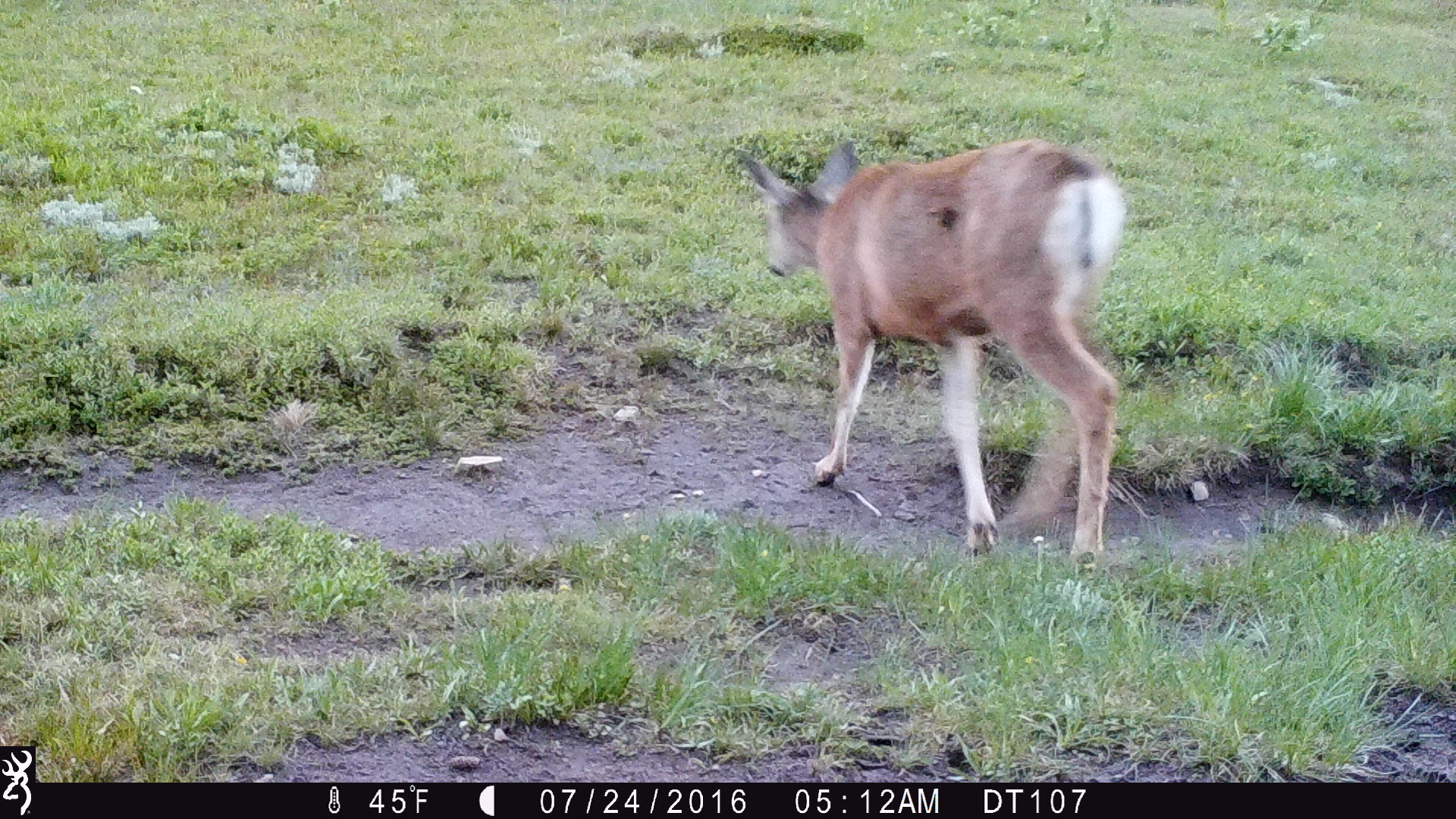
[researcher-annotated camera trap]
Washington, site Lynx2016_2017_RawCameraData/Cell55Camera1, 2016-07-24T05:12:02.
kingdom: Animalia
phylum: Chordata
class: Mammalia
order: Artiodactyla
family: Cervidae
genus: Odocoileus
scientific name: Odocoileus hemionus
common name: mule deer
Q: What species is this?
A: Odocoileus hemionus (mule deer).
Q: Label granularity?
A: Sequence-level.